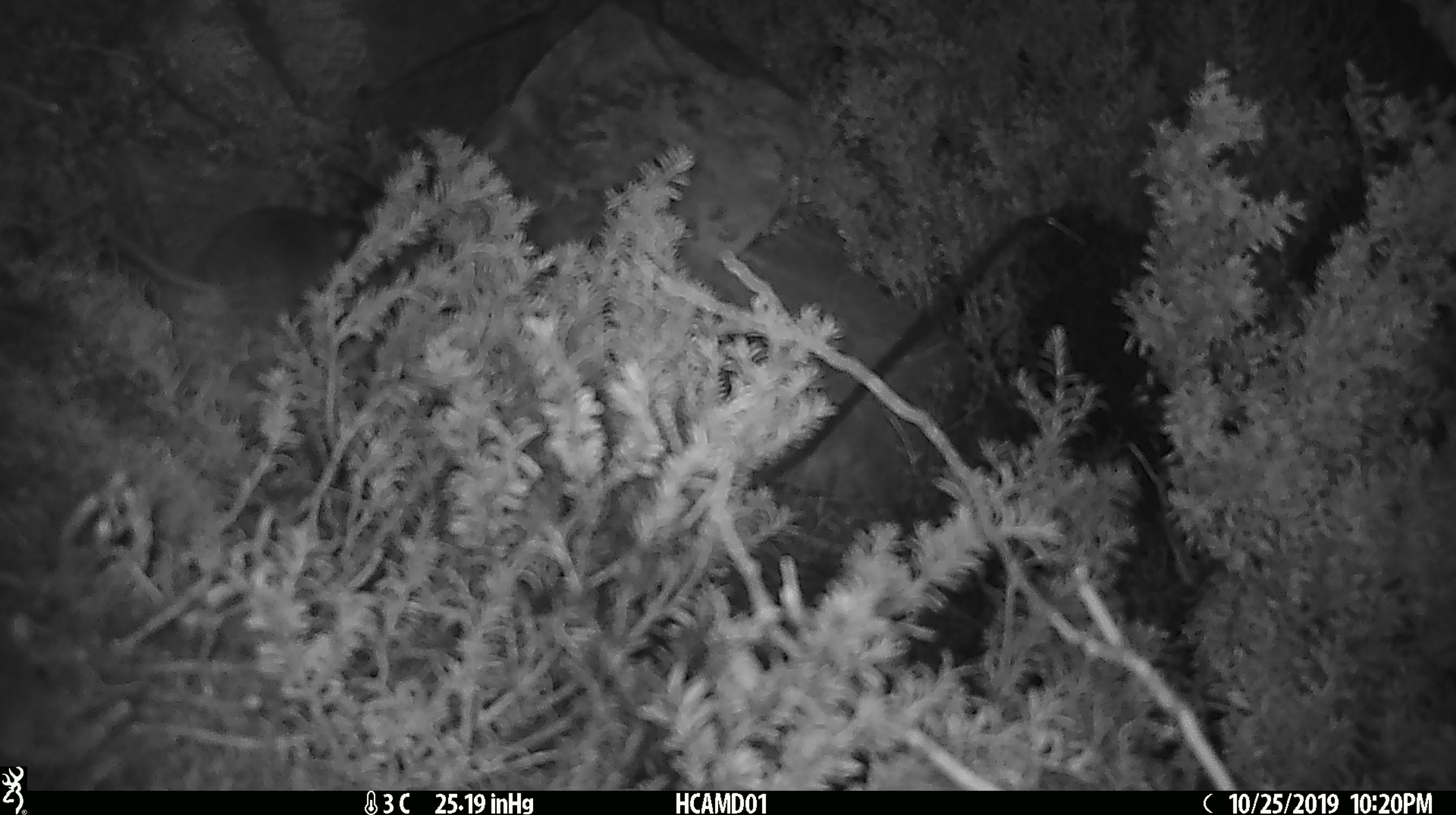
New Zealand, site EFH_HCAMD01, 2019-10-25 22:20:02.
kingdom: Animalia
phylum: Chordata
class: Mammalia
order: Rodentia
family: Muridae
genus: Mus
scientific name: Mus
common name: mouse